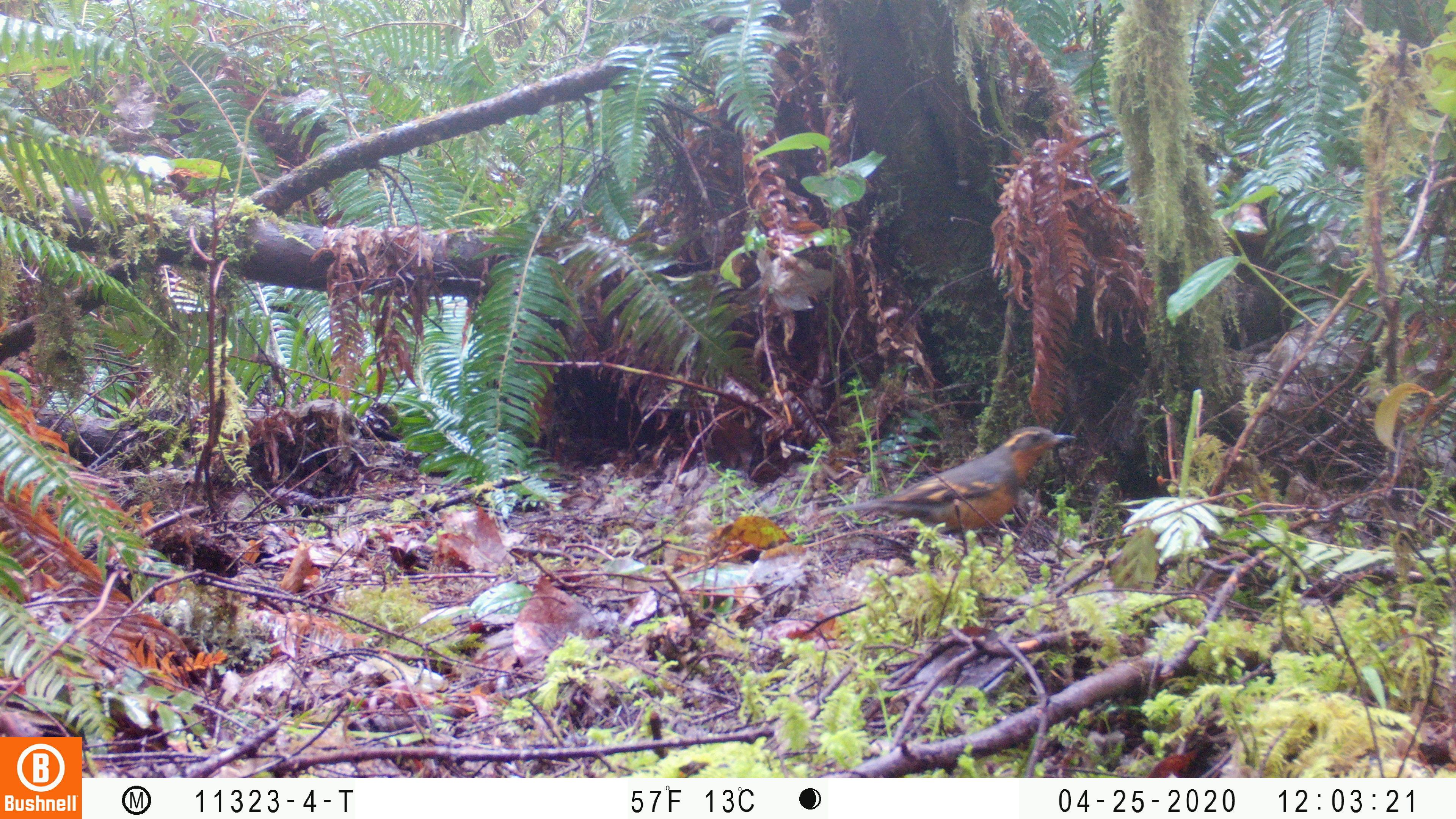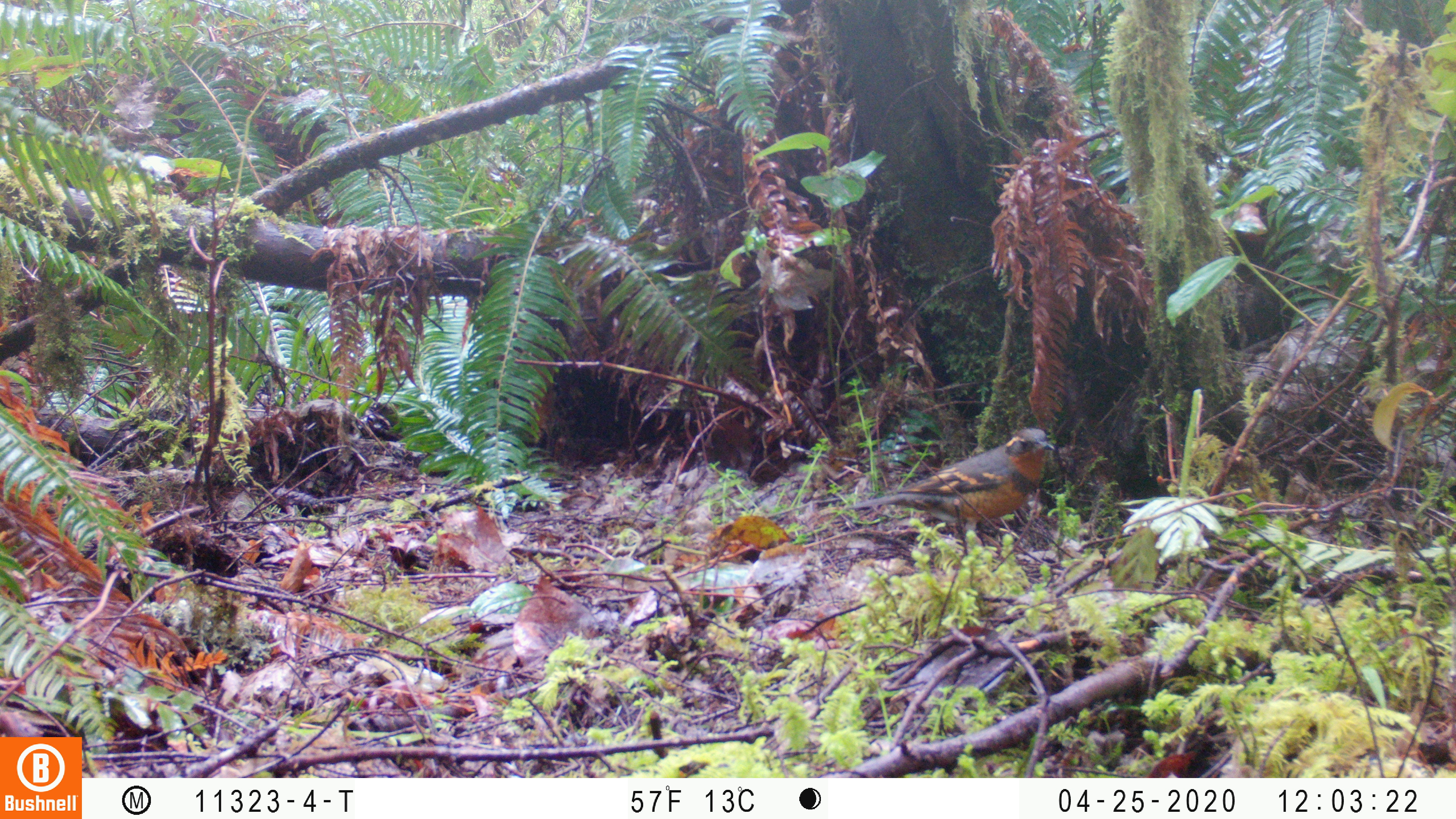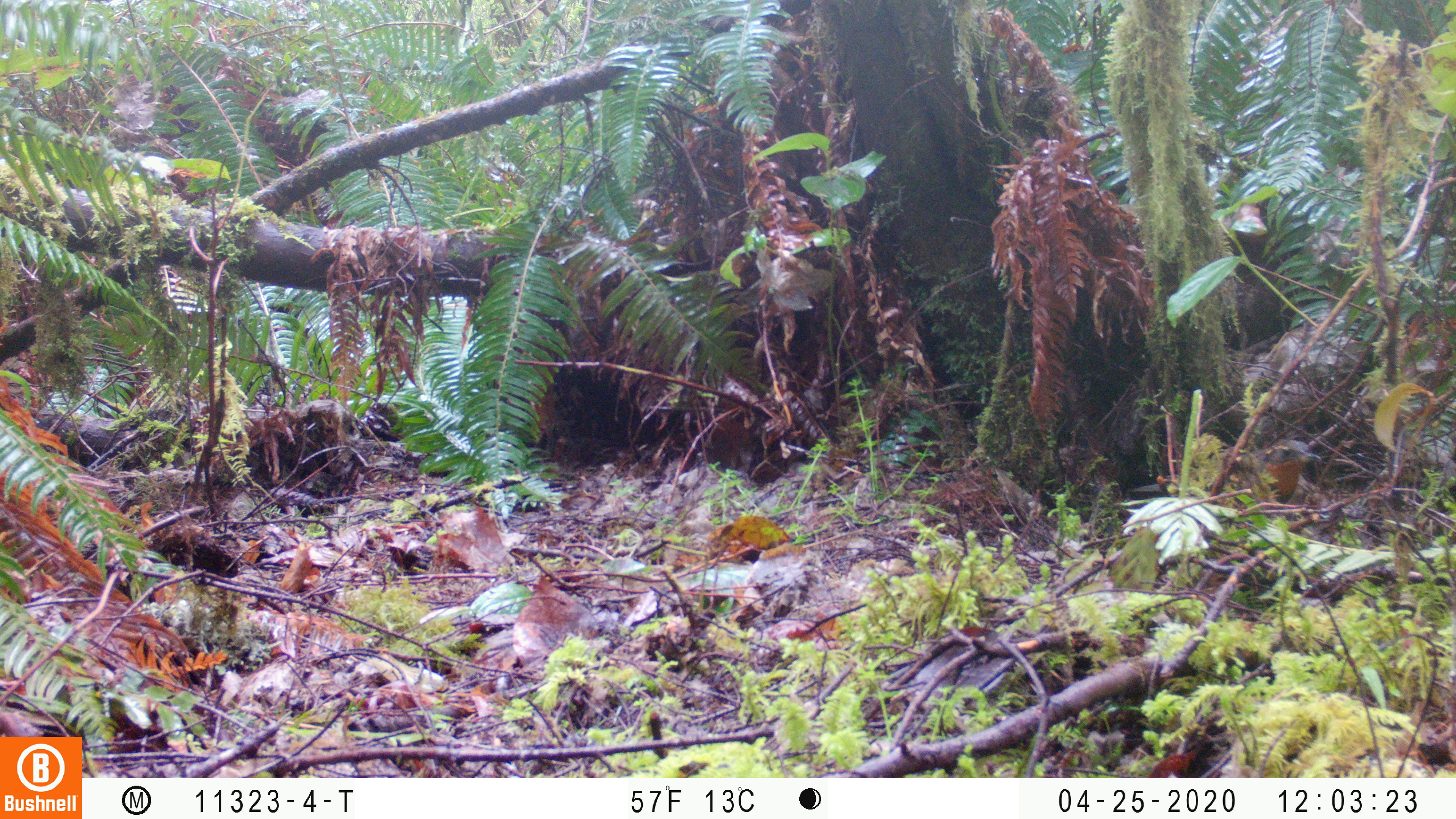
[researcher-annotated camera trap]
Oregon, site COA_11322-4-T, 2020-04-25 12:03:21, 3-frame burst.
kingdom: Animalia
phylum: Chordata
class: Aves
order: Passeriformes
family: Turdidae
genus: Ixoreus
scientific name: Ixoreus naevius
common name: varied thrush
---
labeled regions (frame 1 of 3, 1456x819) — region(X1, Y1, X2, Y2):
varied thrush: region(839, 425, 1074, 537)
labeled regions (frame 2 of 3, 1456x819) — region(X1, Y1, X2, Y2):
varied thrush: region(855, 421, 1057, 559)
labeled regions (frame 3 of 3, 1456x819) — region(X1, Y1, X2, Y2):
varied thrush: region(1202, 440, 1322, 511)